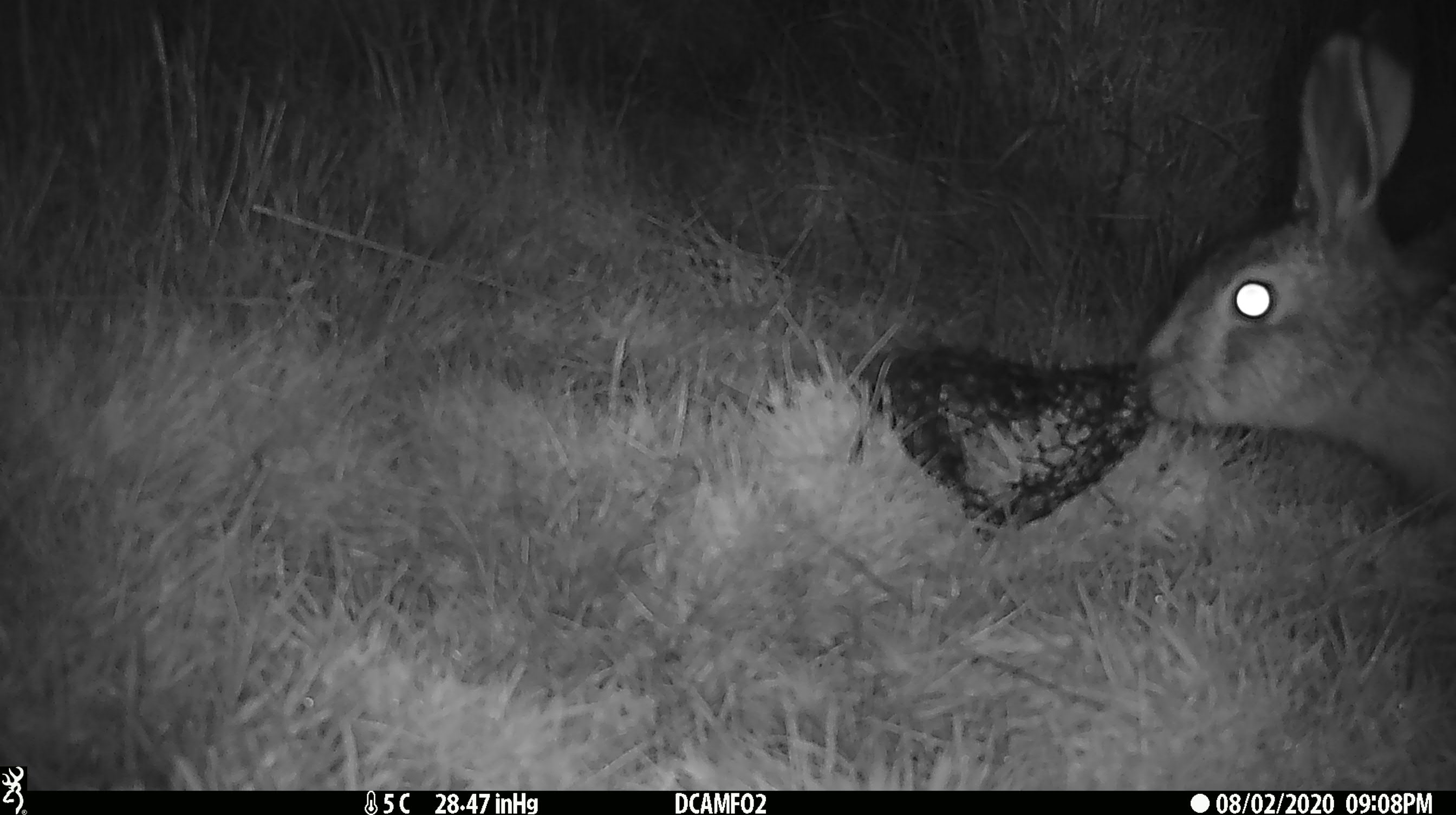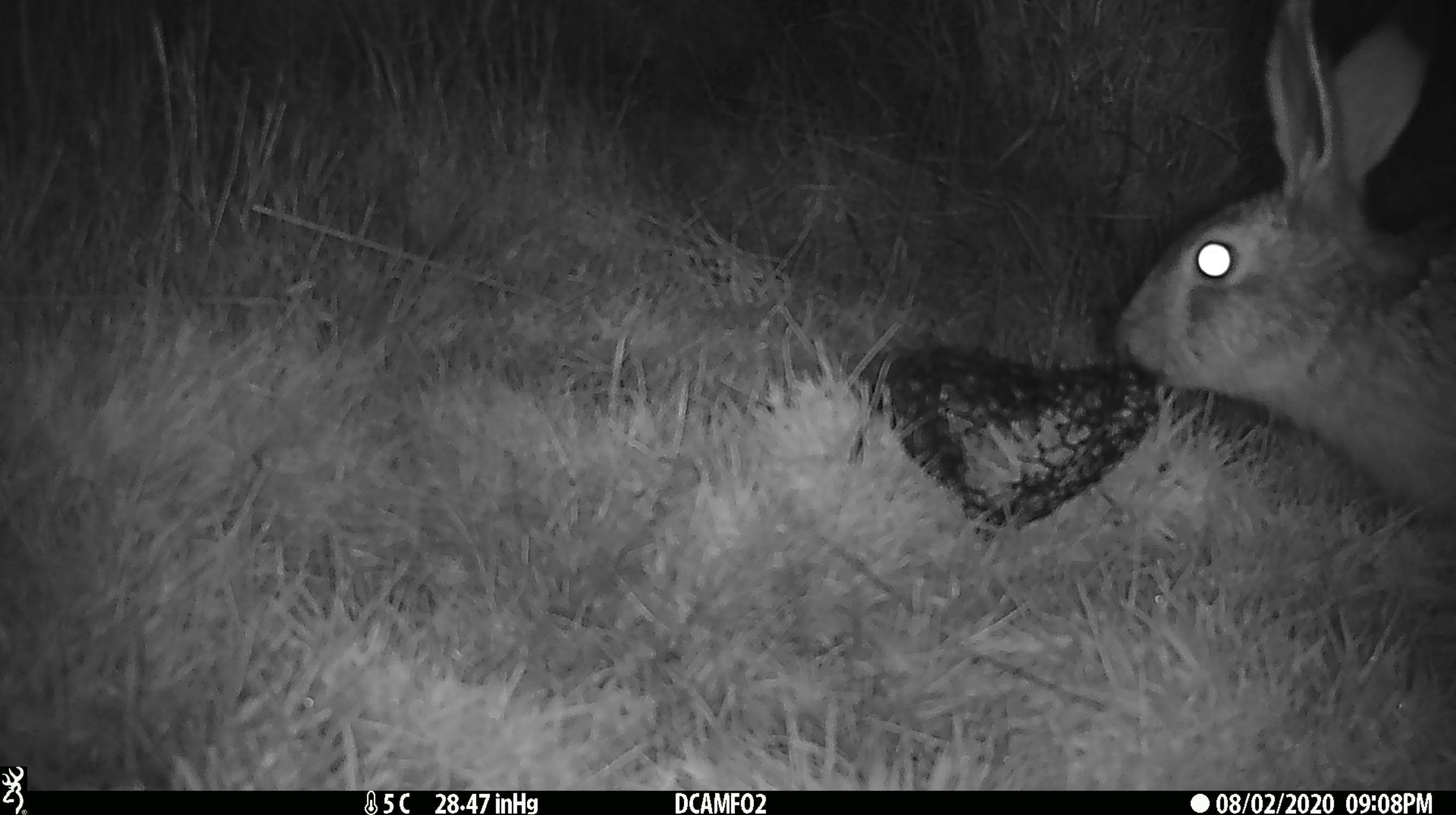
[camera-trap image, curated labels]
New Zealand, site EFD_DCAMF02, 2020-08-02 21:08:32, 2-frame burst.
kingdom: Animalia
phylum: Chordata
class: Mammalia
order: Lagomorpha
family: Leporidae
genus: Lepus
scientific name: Lepus europaeus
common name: brown hare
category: hare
Hare (brown hare) (Lepus europaeus).